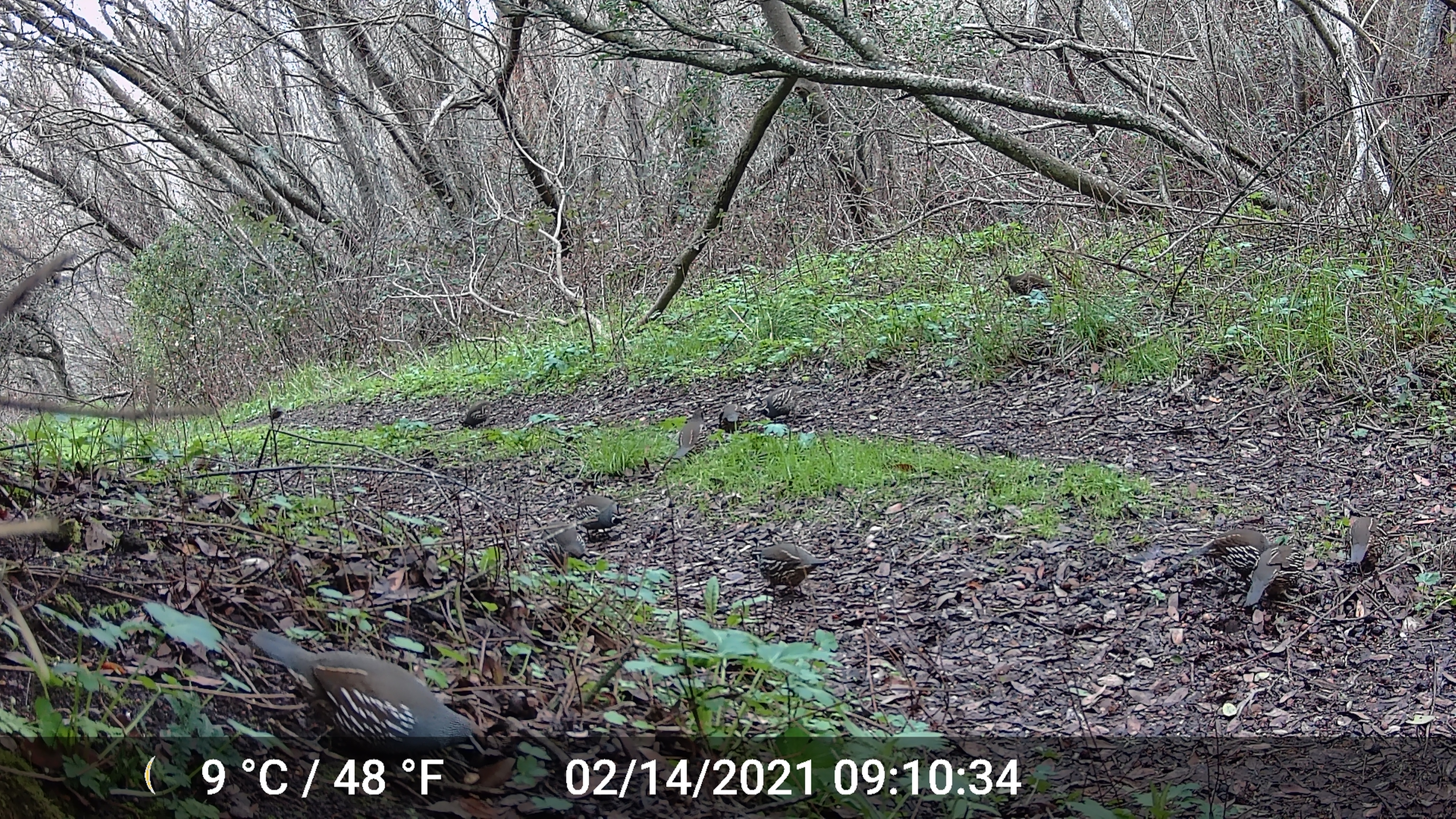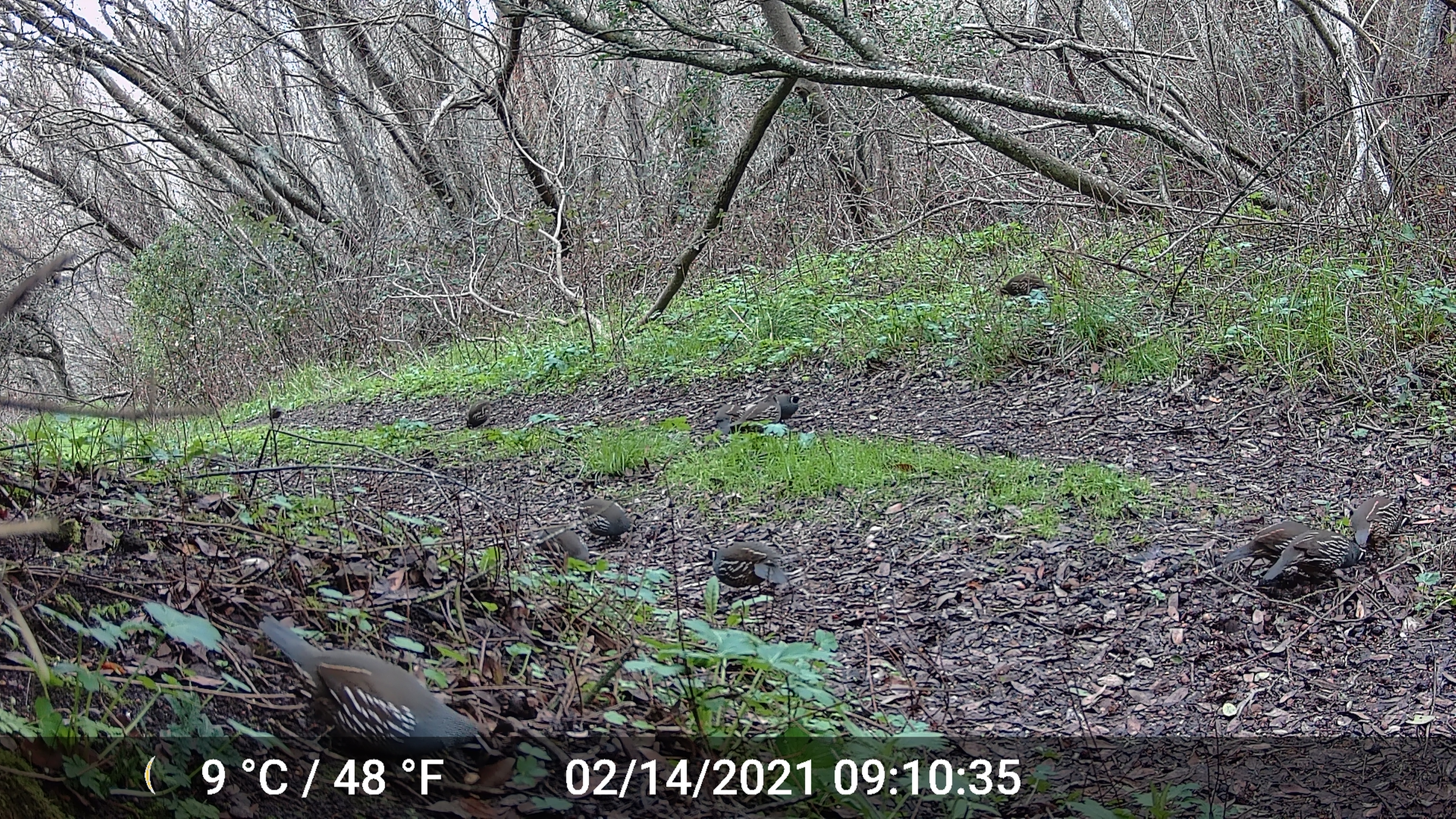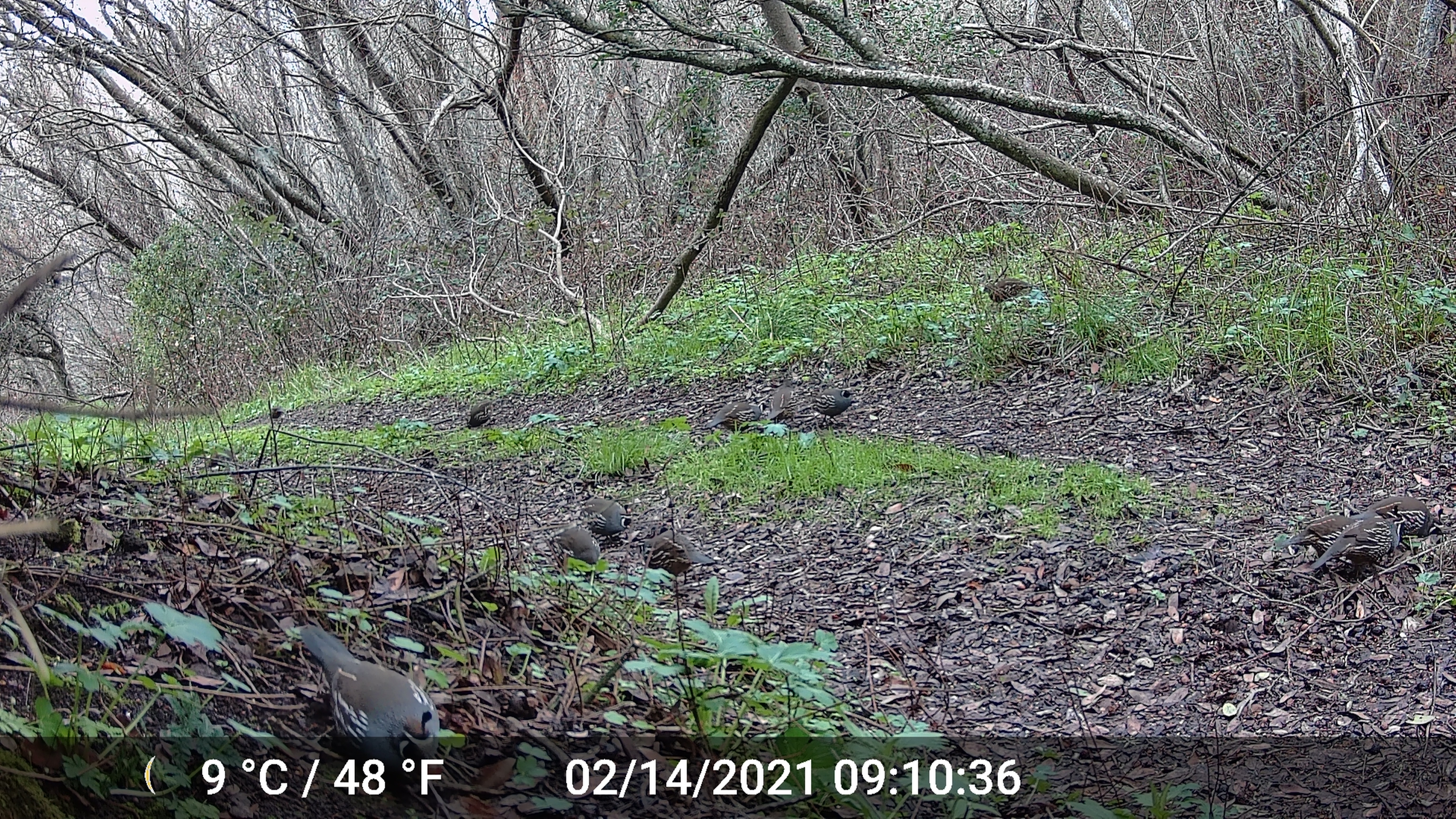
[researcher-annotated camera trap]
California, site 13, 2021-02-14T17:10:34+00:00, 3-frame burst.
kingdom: Animalia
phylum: Chordata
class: Aves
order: Galliformes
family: Odontophoridae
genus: Callipepla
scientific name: Callipepla californica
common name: california quail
California quail (Callipepla californica).